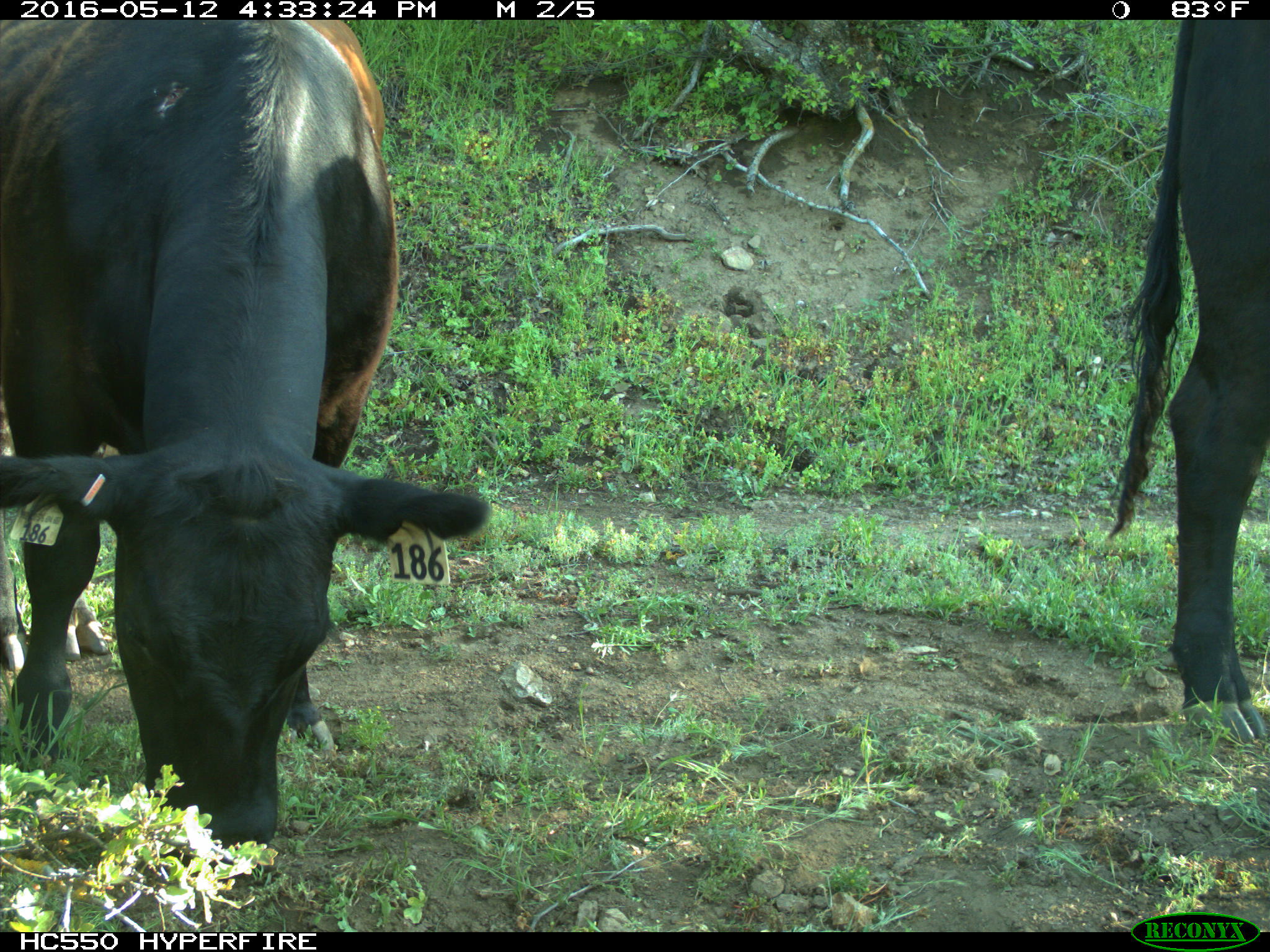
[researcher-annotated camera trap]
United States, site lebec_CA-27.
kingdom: Animalia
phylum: Chordata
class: Mammalia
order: Artiodactyla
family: Bovidae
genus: Bos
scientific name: Bos taurus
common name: domestic cow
Bos taurus (domestic cow).